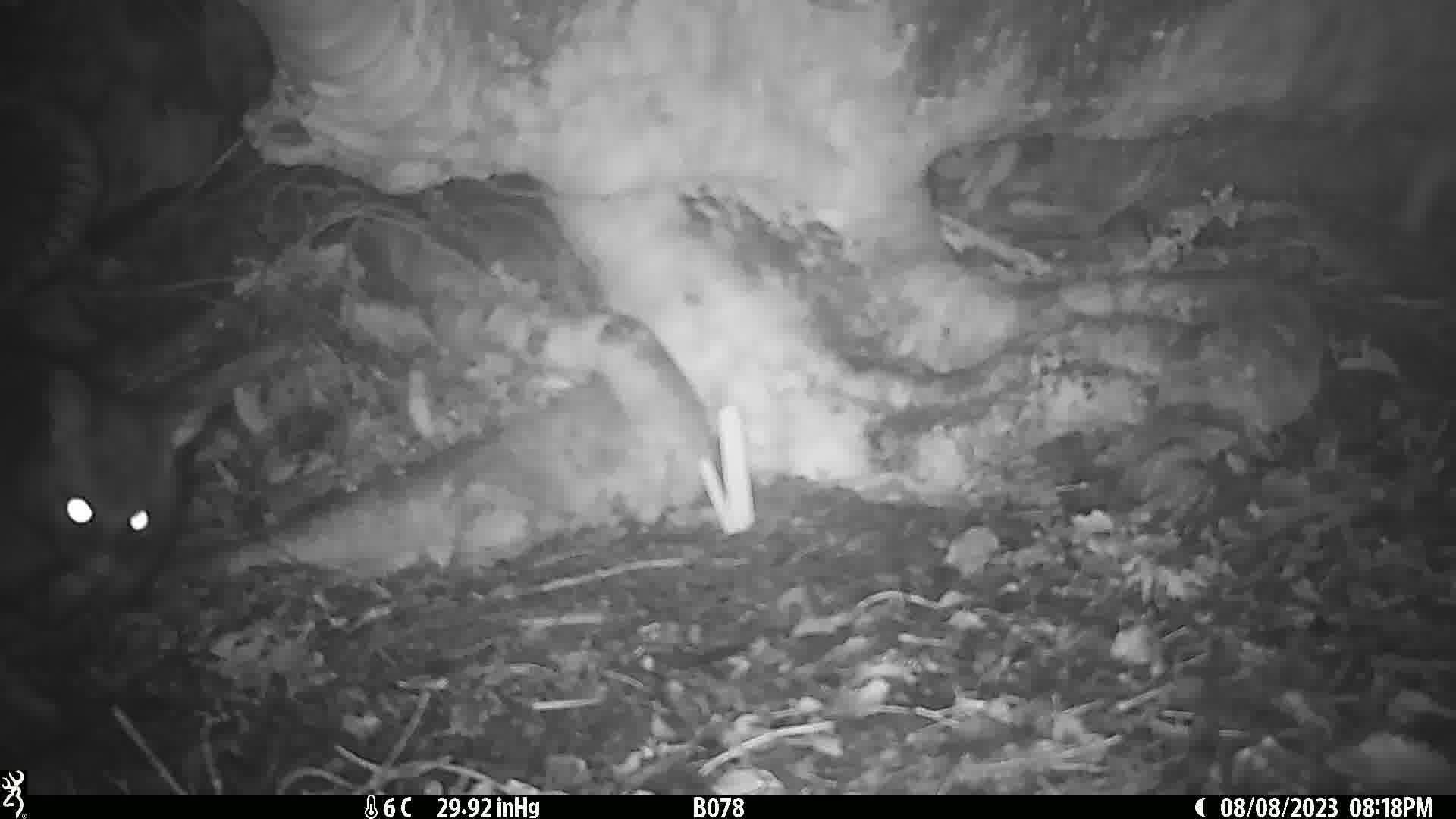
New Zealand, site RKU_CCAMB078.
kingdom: Animalia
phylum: Chordata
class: Mammalia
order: Diprotodontia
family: Phalangeridae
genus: Trichosurus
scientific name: Trichosurus vulpecula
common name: common brushtail possum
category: possum